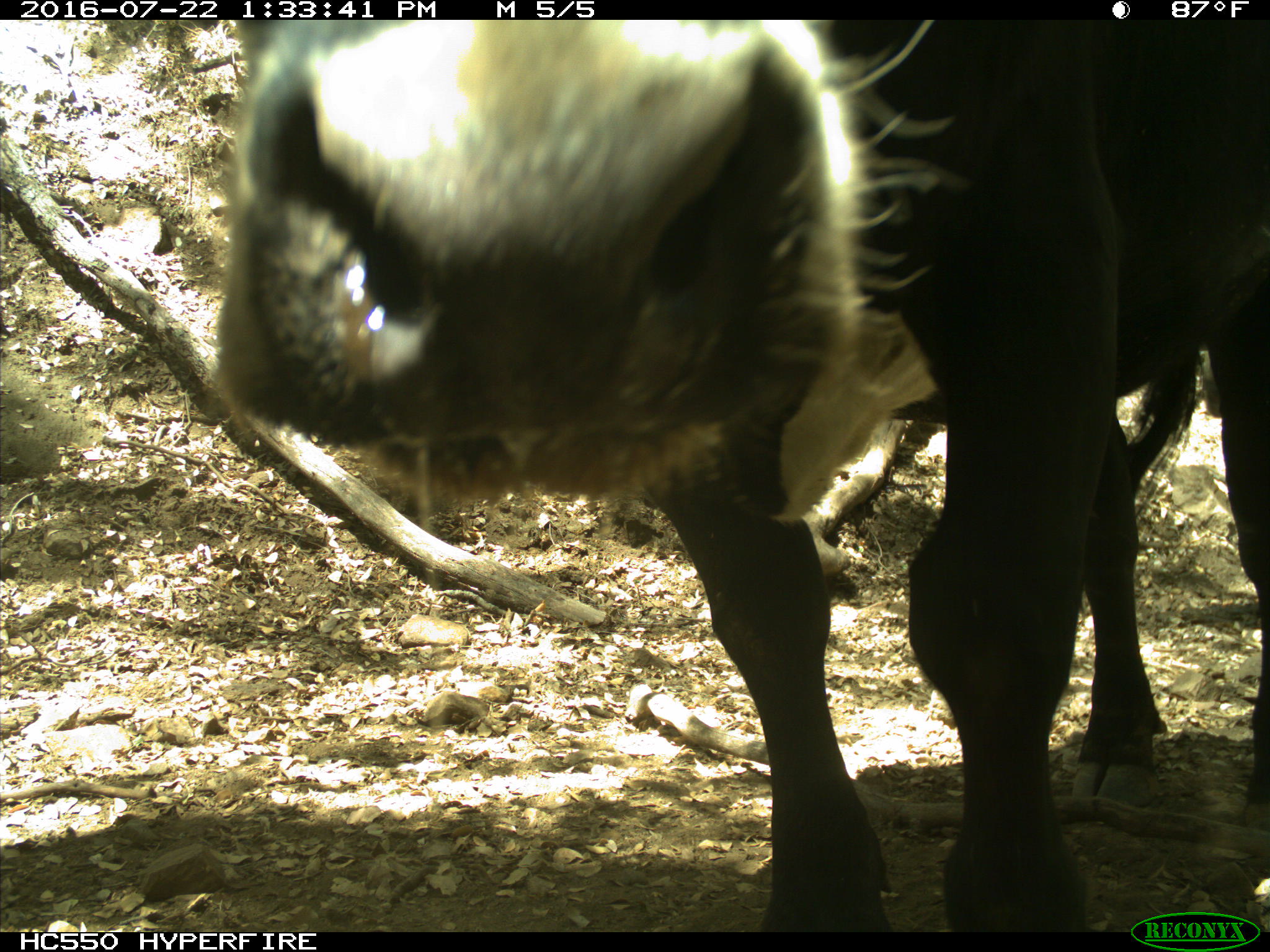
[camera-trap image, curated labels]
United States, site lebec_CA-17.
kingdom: Animalia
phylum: Chordata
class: Mammalia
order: Artiodactyla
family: Bovidae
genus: Bos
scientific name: Bos taurus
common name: domestic cow